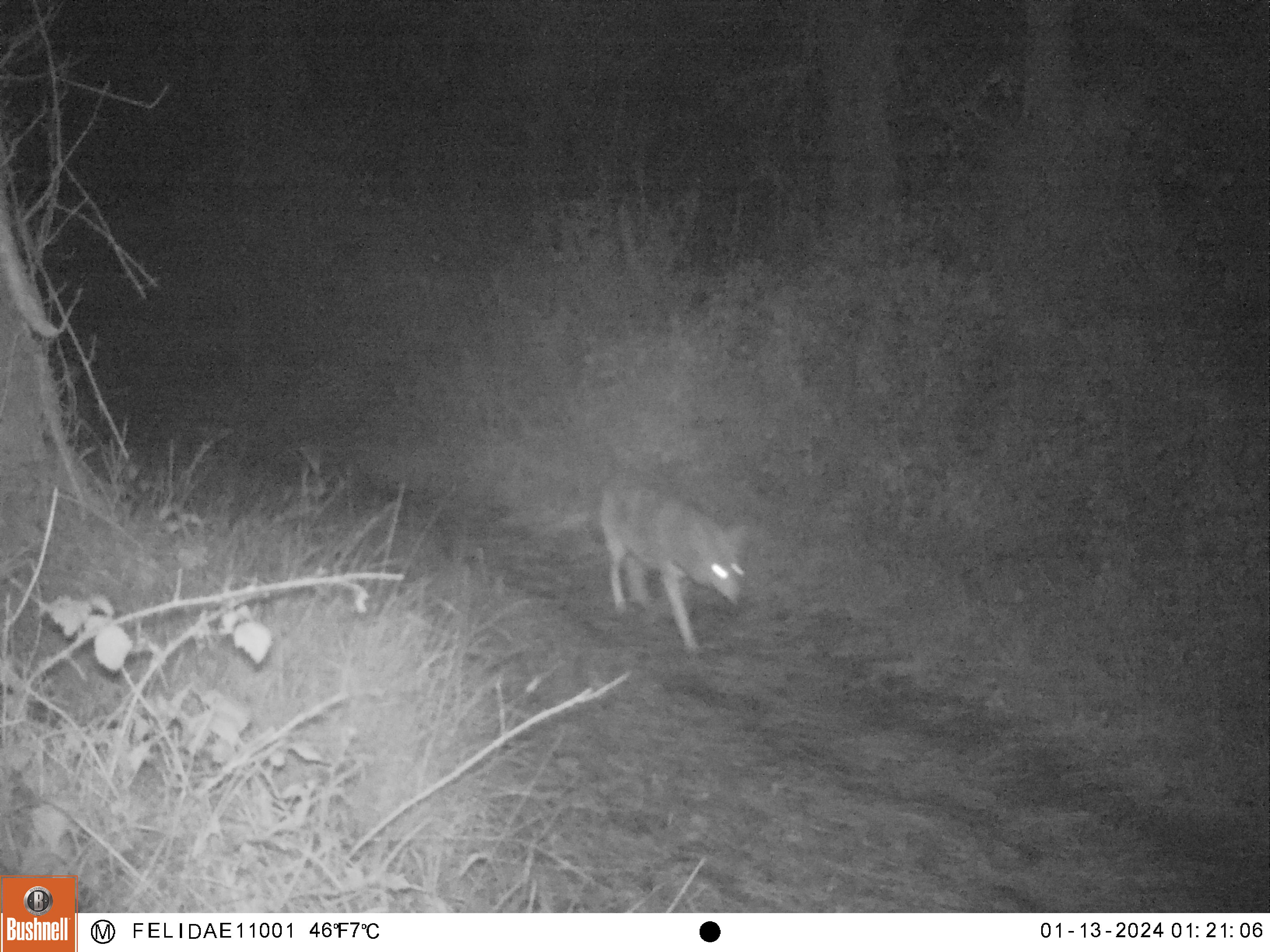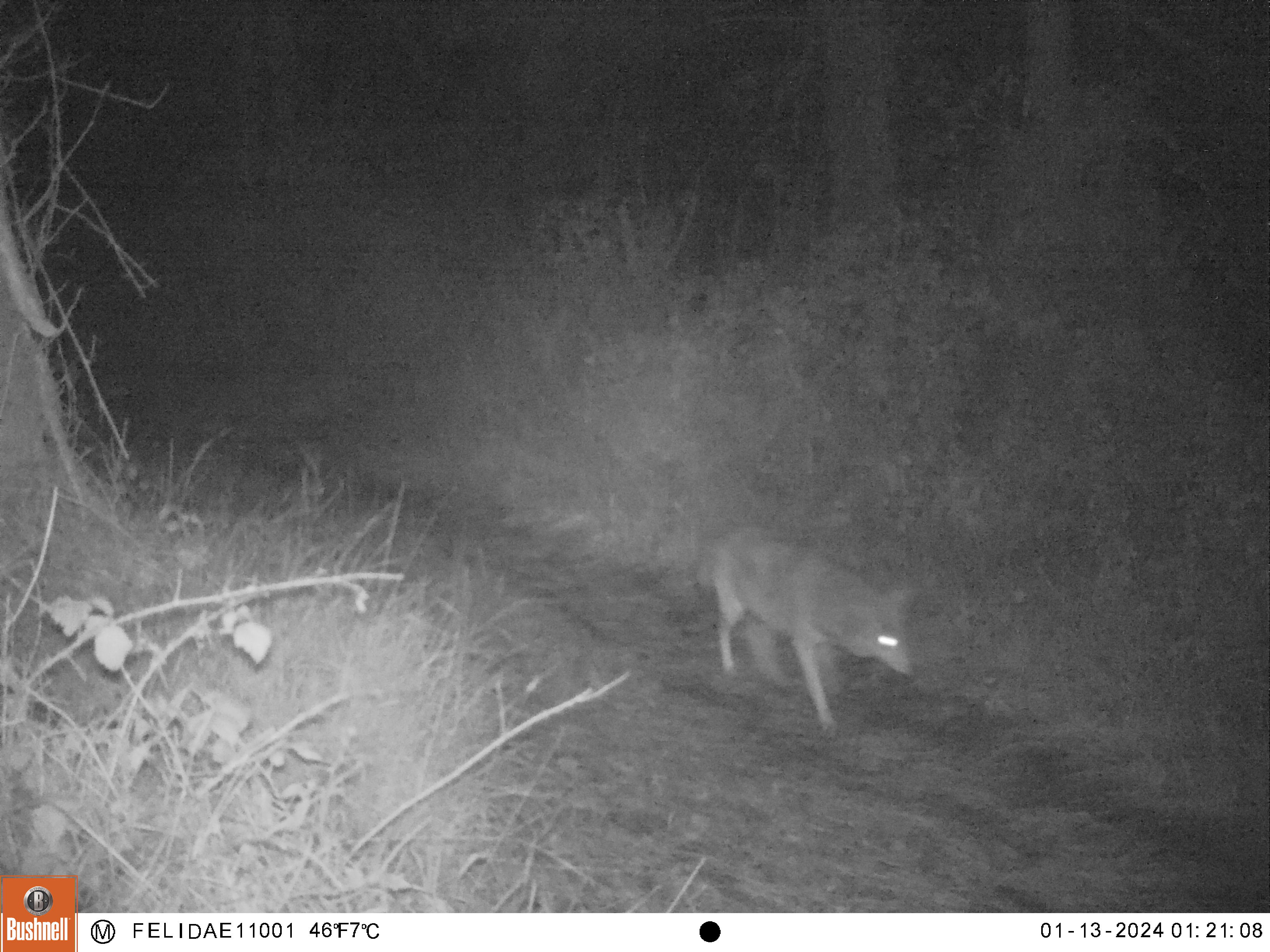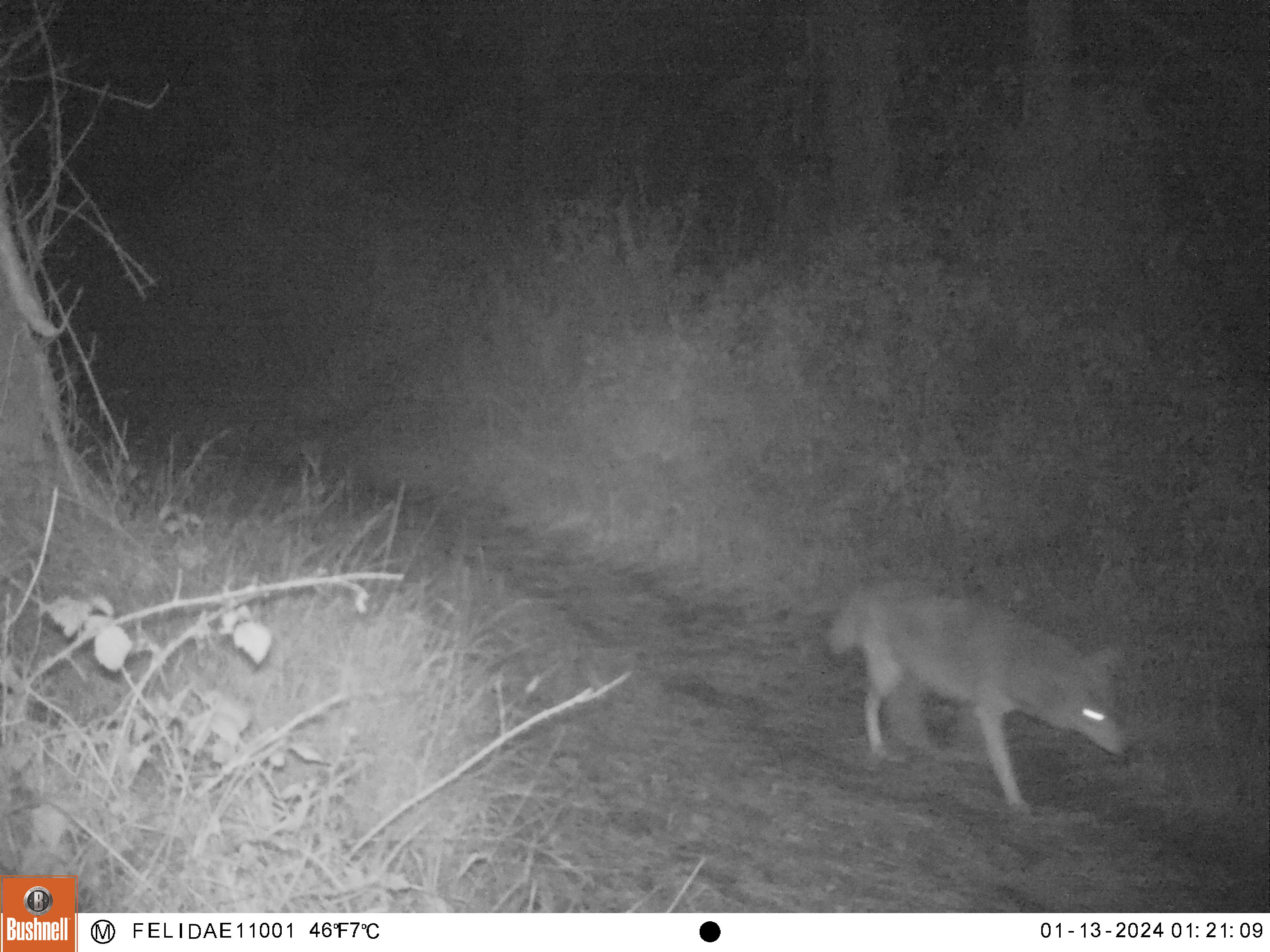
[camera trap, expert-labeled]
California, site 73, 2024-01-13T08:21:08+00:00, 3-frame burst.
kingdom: Animalia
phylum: Chordata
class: Mammalia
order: Carnivora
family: Canidae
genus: Canis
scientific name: Canis latrans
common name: coyote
Coyote (Canis latrans).